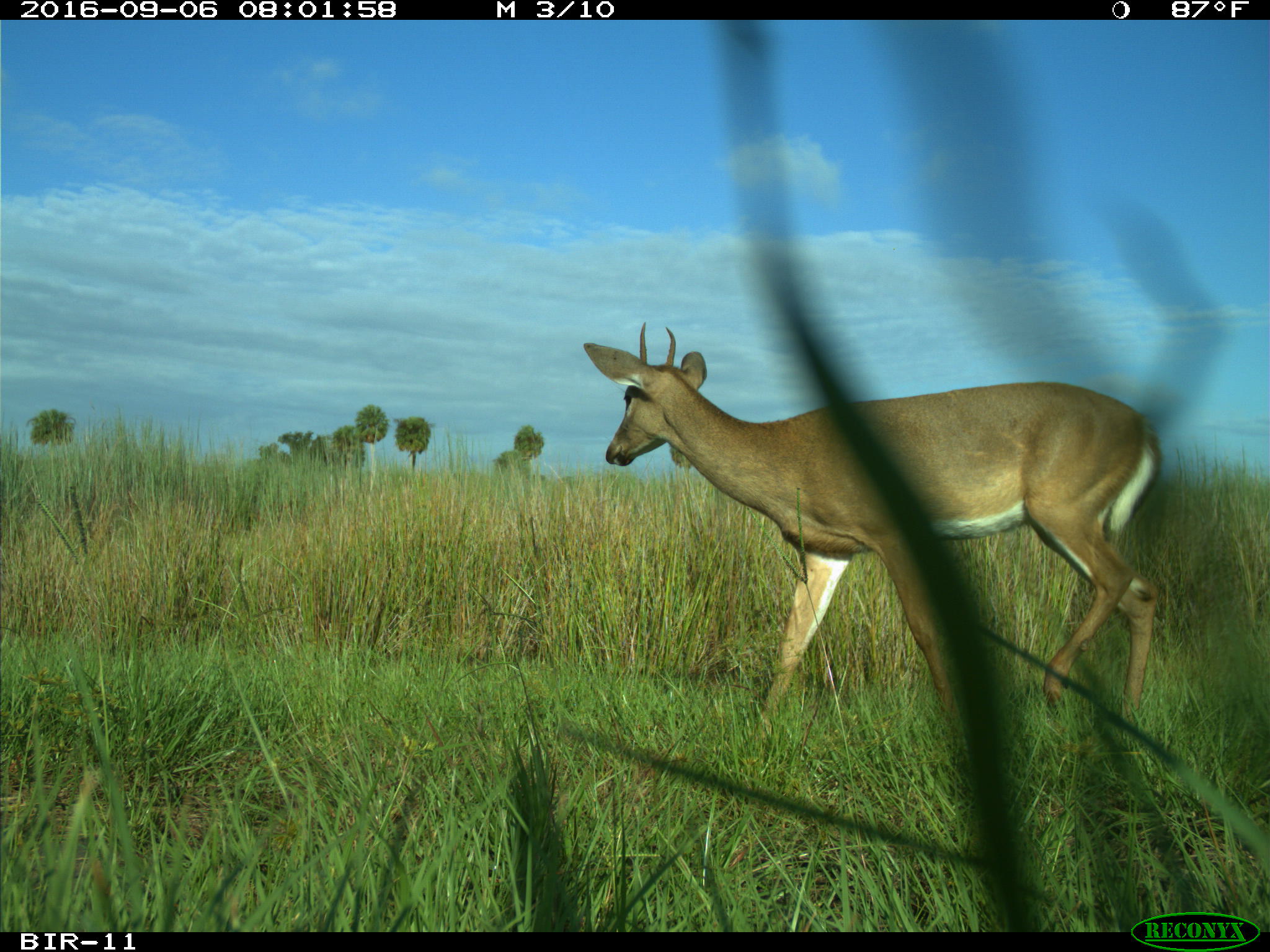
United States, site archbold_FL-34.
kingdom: Animalia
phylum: Chordata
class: Mammalia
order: Artiodactyla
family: Cervidae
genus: Odocoileus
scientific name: Odocoileus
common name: deer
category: unidentified deer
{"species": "unidentified deer (deer) (Odocoileus)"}